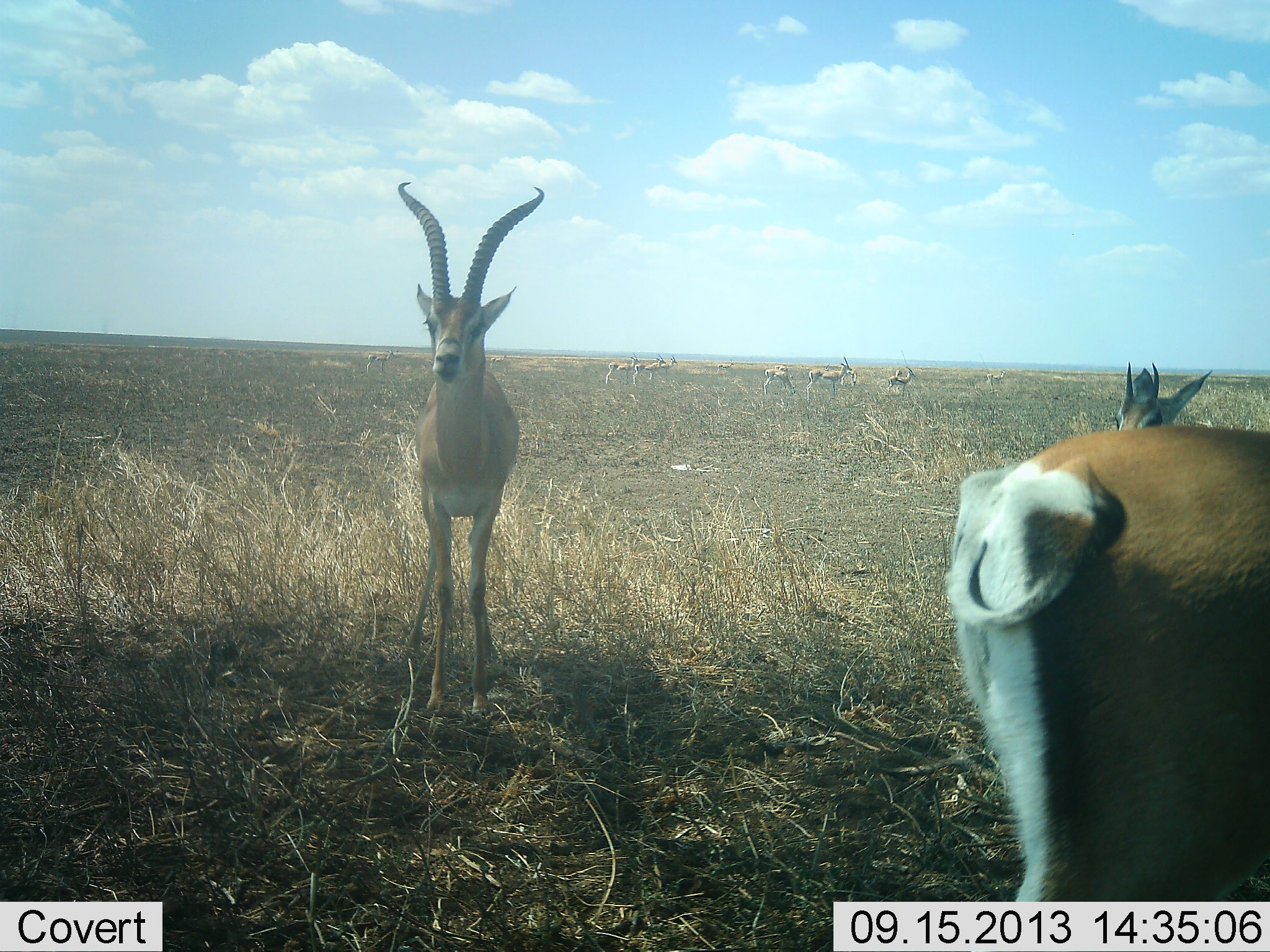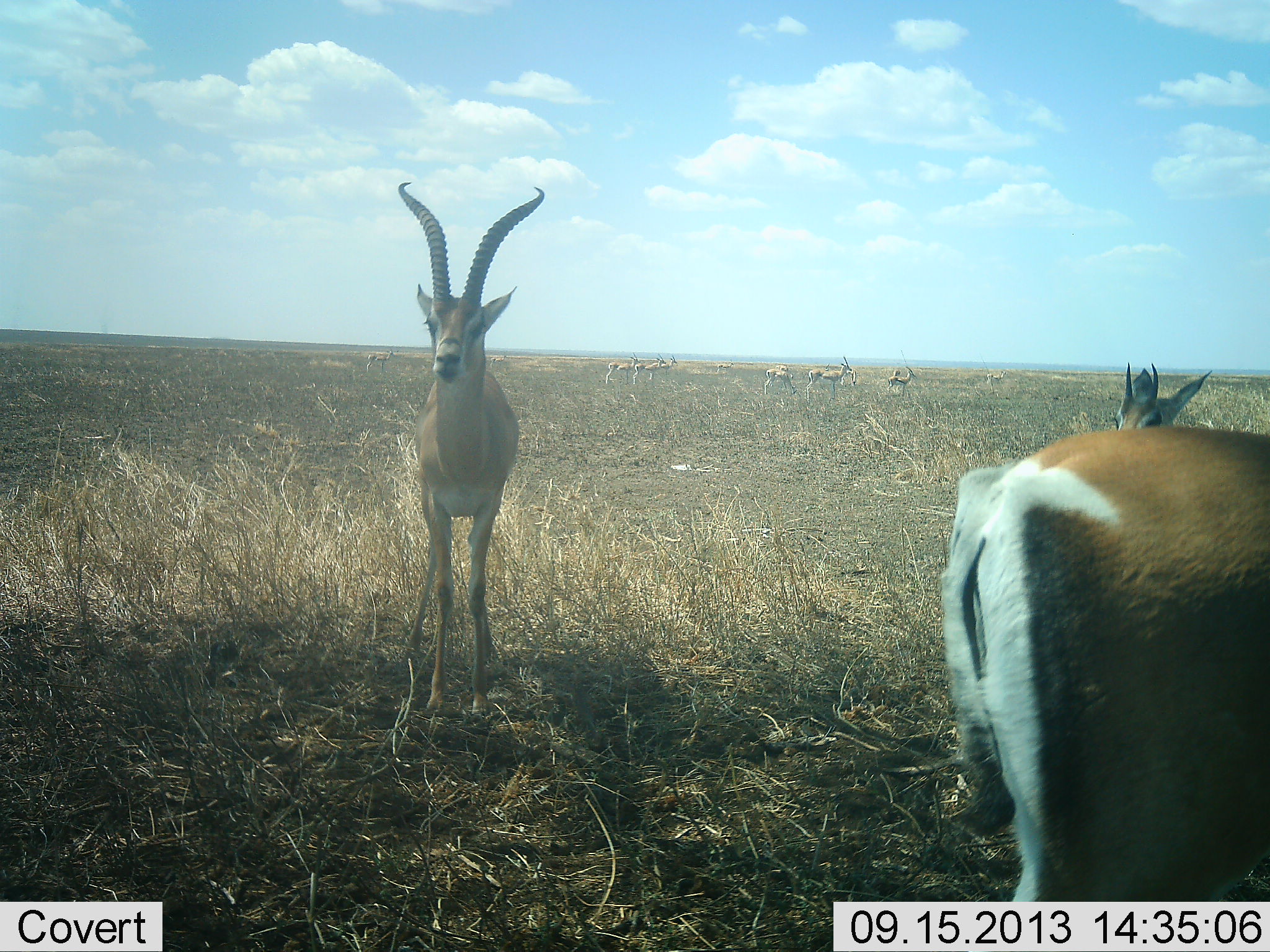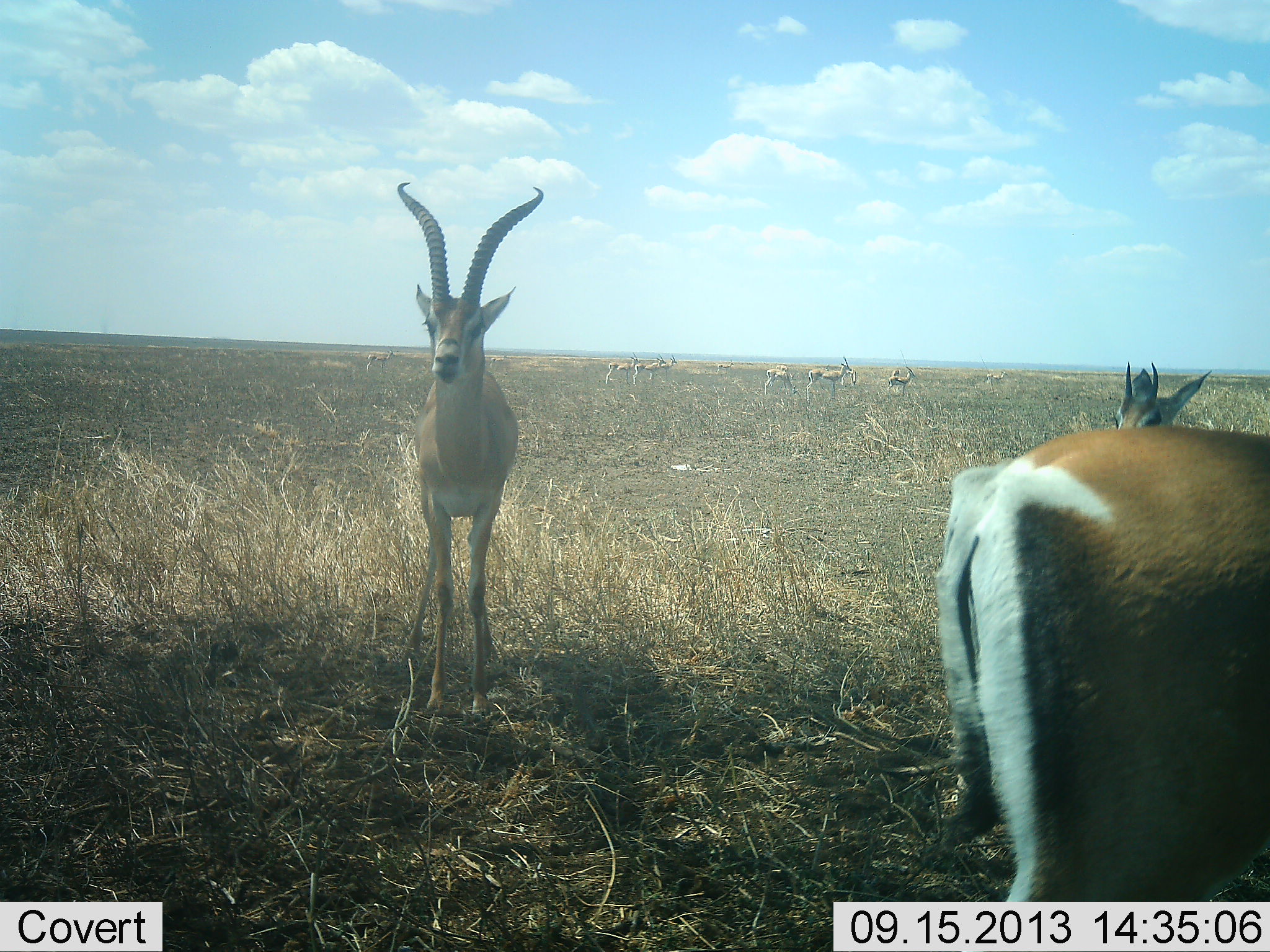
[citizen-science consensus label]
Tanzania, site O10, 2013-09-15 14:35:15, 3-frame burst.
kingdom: Animalia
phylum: Chordata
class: Mammalia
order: Artiodactyla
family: Bovidae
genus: Nanger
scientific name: Nanger granti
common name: grant's gazelle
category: gazellegrants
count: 8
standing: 91%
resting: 0%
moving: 9%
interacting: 0%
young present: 9%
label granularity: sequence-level